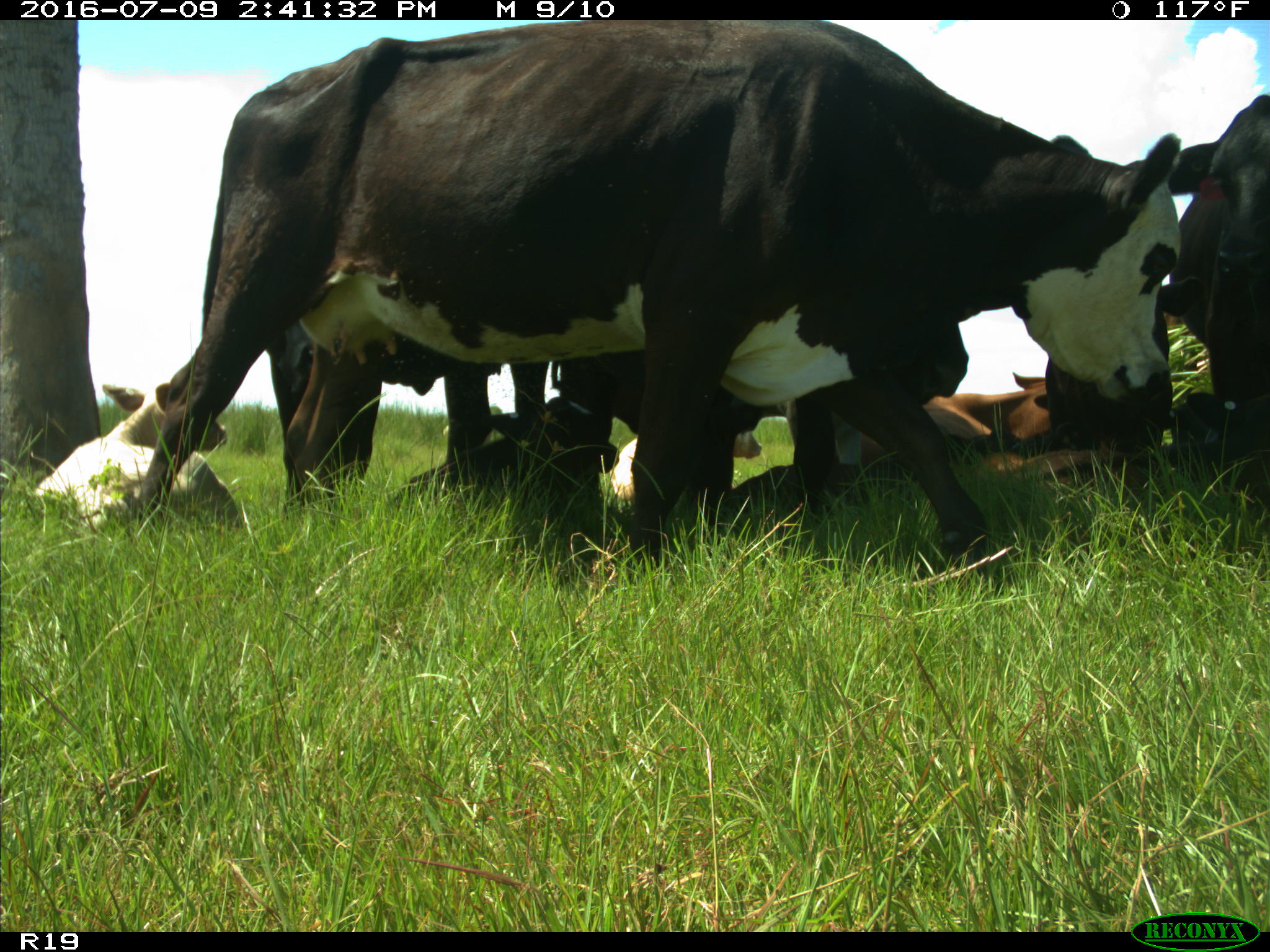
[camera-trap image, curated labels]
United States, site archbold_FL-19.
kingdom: Animalia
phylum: Chordata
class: Mammalia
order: Artiodactyla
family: Bovidae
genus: Bos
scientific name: Bos taurus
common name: domestic cow